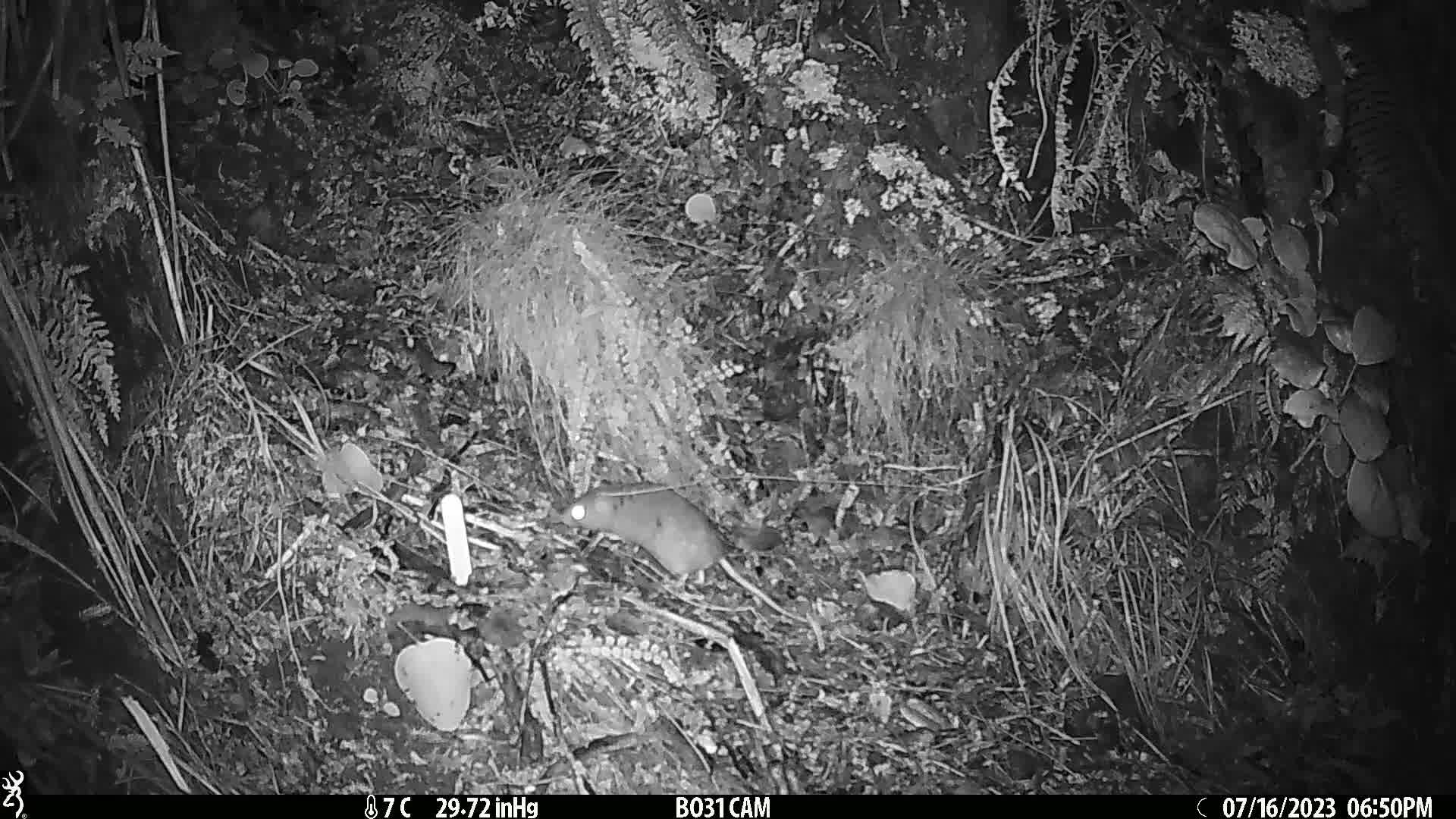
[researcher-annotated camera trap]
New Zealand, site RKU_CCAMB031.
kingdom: Animalia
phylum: Chordata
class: Mammalia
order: Rodentia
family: Muridae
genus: Rattus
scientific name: Rattus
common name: rat